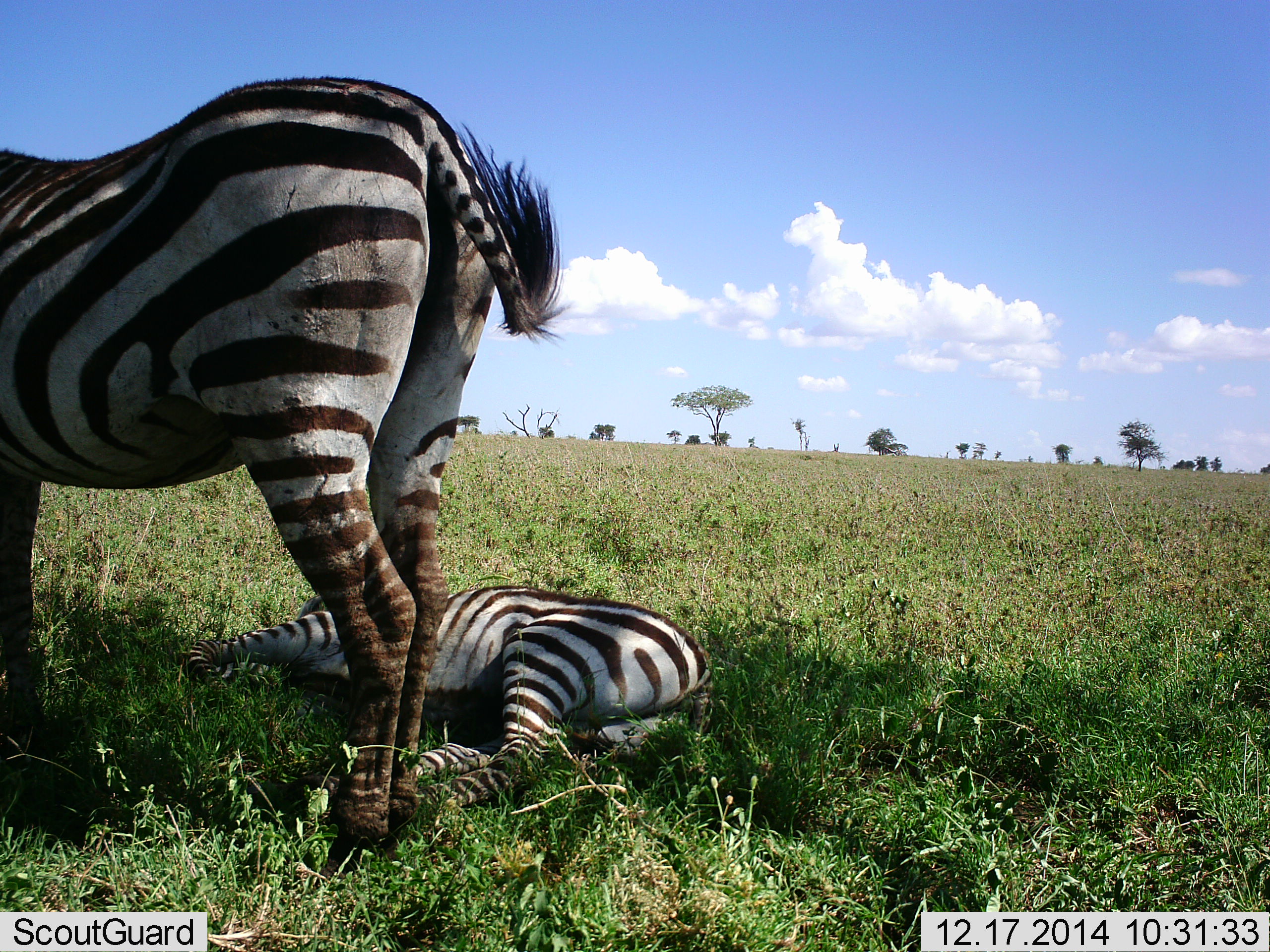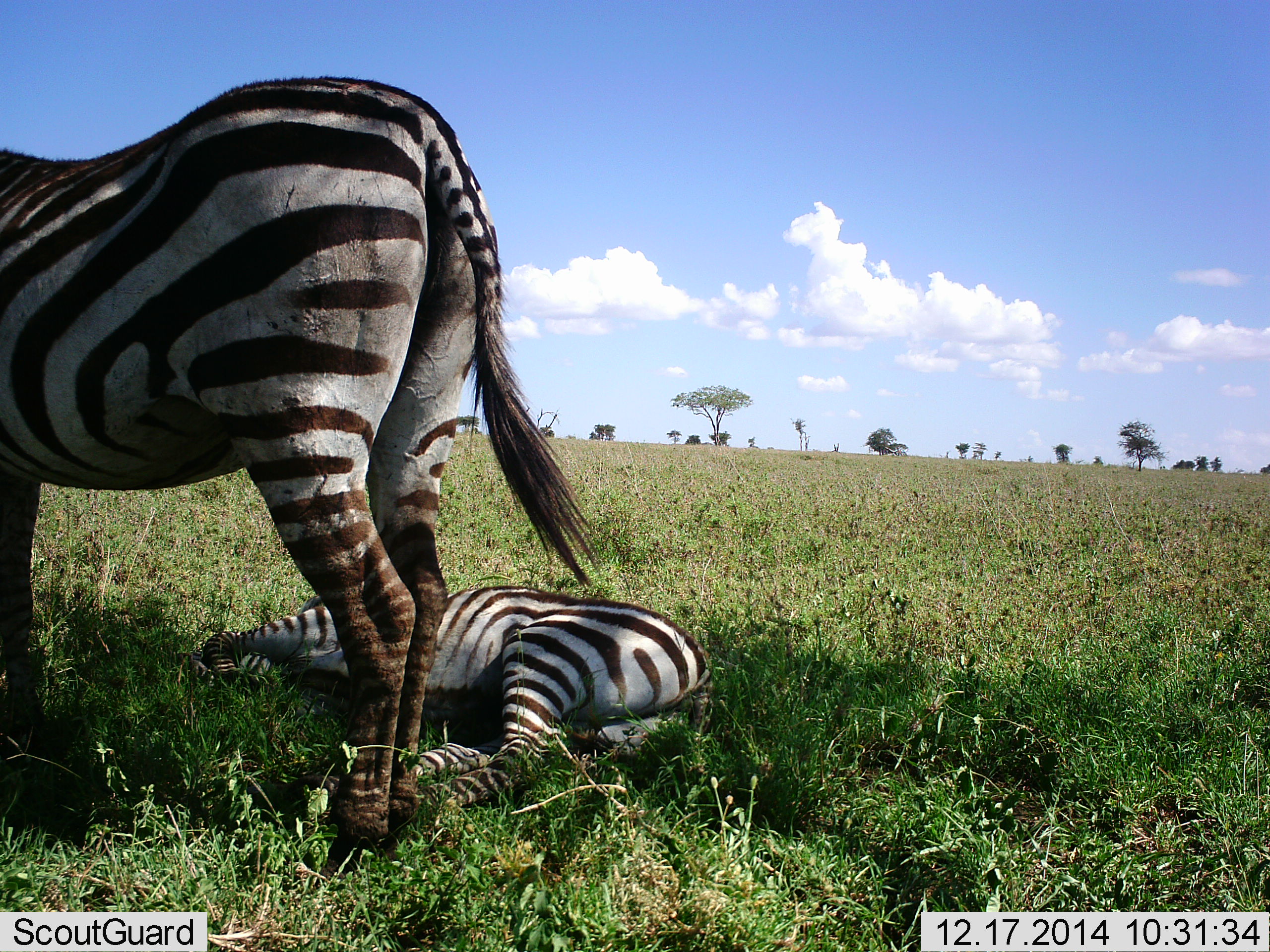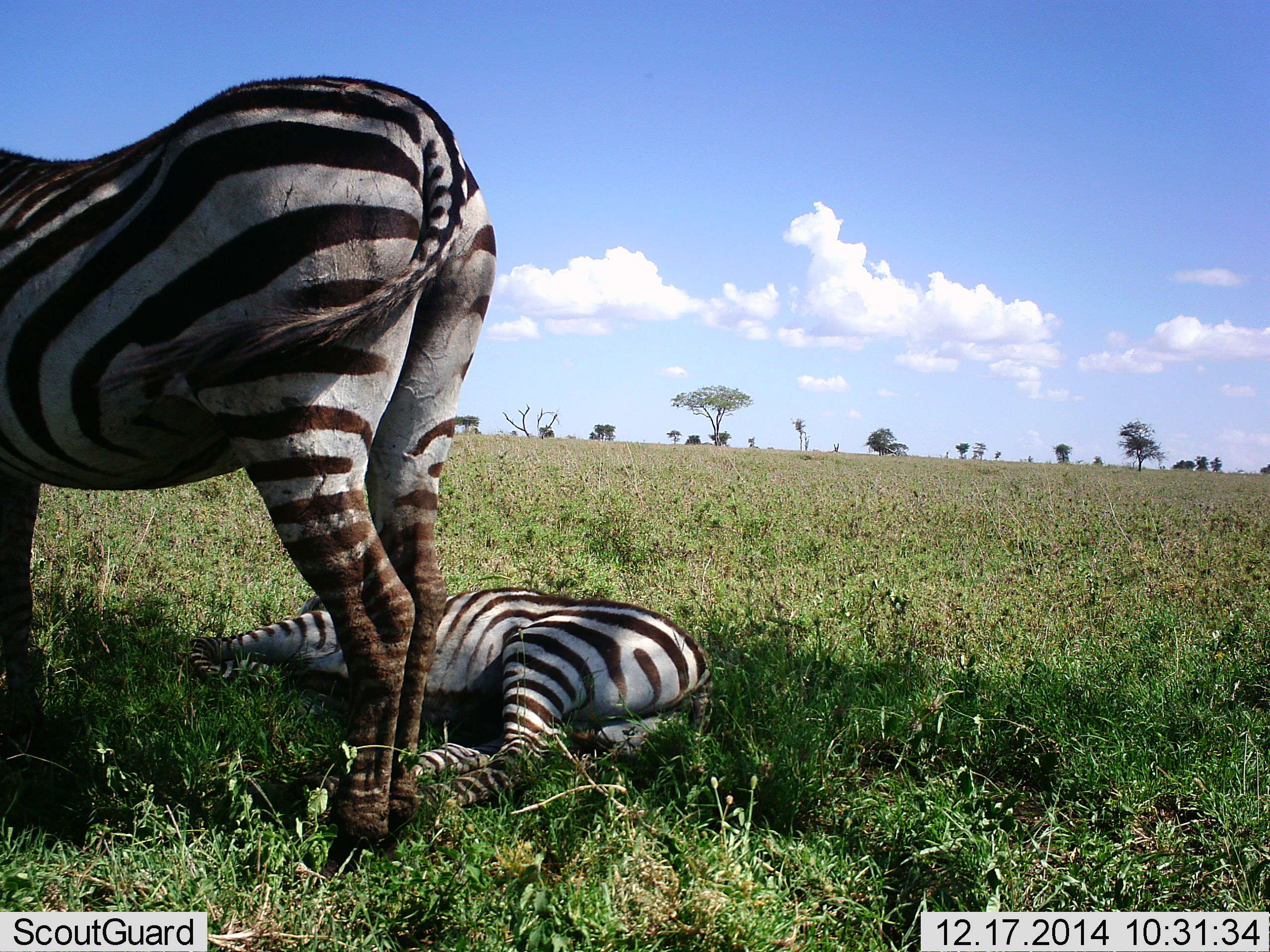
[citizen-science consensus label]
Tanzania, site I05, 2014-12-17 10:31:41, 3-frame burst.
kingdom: Animalia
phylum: Chordata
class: Mammalia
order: Perissodactyla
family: Equidae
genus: Equus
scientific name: Equus quagga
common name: plains zebra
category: zebra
Zebra (plains zebra) (Equus quagga), count 2. Behavior (volunteer vote fractions): standing 90%, resting 100%, moving 0%, interacting 0%. Young present (vote fraction): 80%. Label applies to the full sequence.